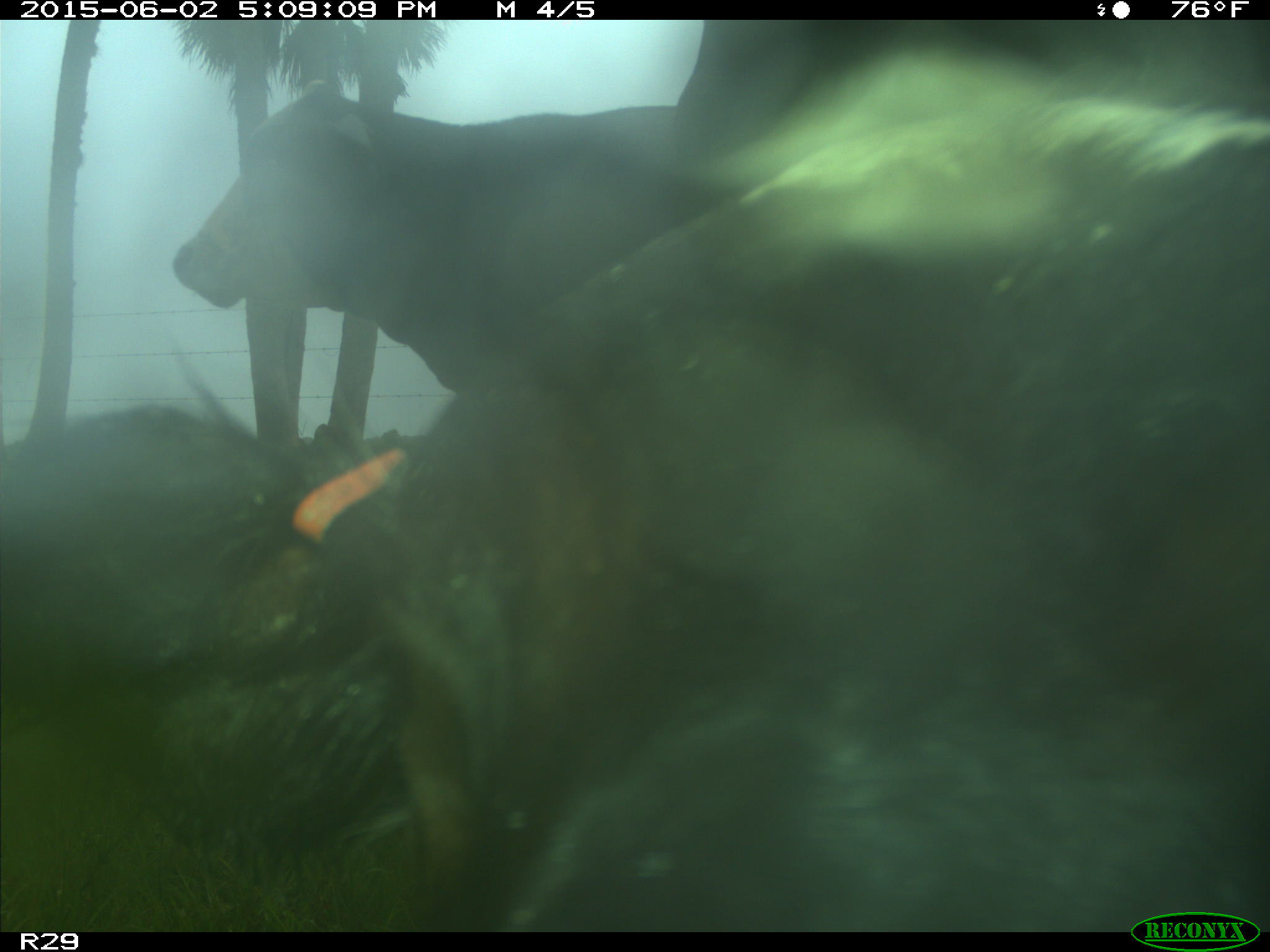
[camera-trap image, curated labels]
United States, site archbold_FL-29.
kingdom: Animalia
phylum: Chordata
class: Mammalia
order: Artiodactyla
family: Bovidae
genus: Bos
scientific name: Bos taurus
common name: domestic cow